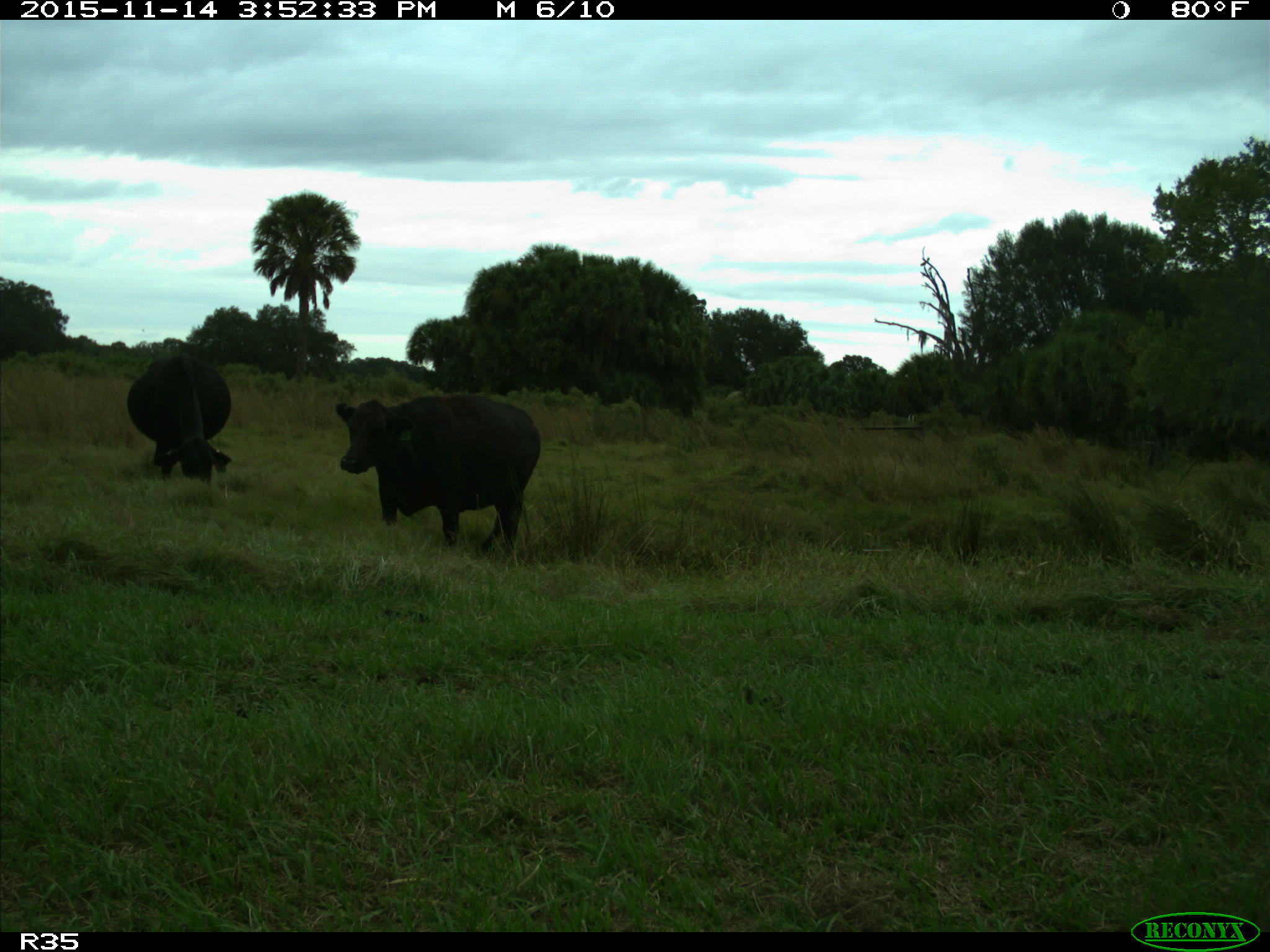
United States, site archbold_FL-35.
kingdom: Animalia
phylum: Chordata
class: Mammalia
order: Artiodactyla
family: Bovidae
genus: Bos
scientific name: Bos taurus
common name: domestic cow